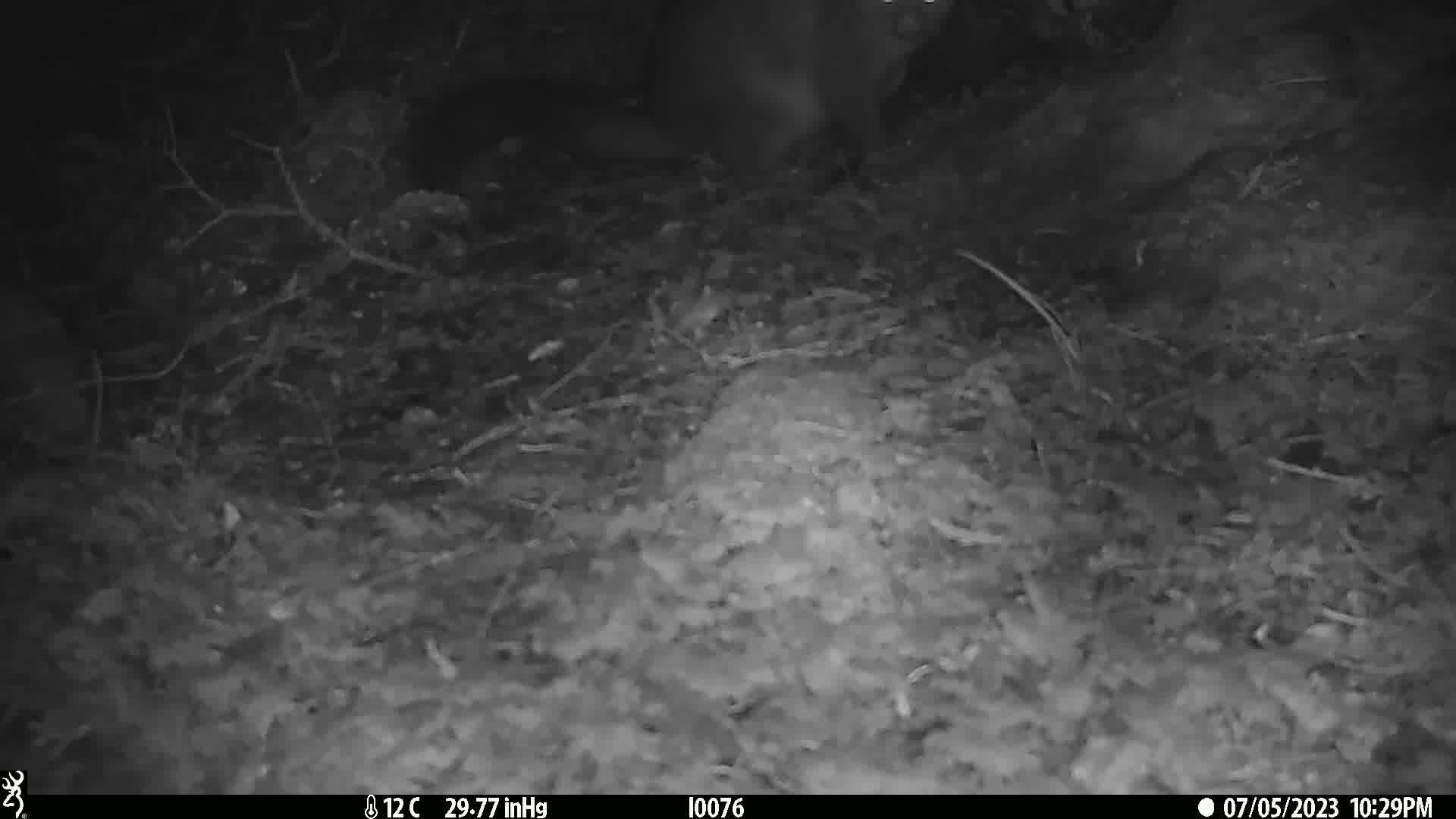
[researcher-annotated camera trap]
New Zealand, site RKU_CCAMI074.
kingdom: Animalia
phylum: Chordata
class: Mammalia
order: Diprotodontia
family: Phalangeridae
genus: Trichosurus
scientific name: Trichosurus vulpecula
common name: common brushtail possum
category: possum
Possum (common brushtail possum) (Trichosurus vulpecula).